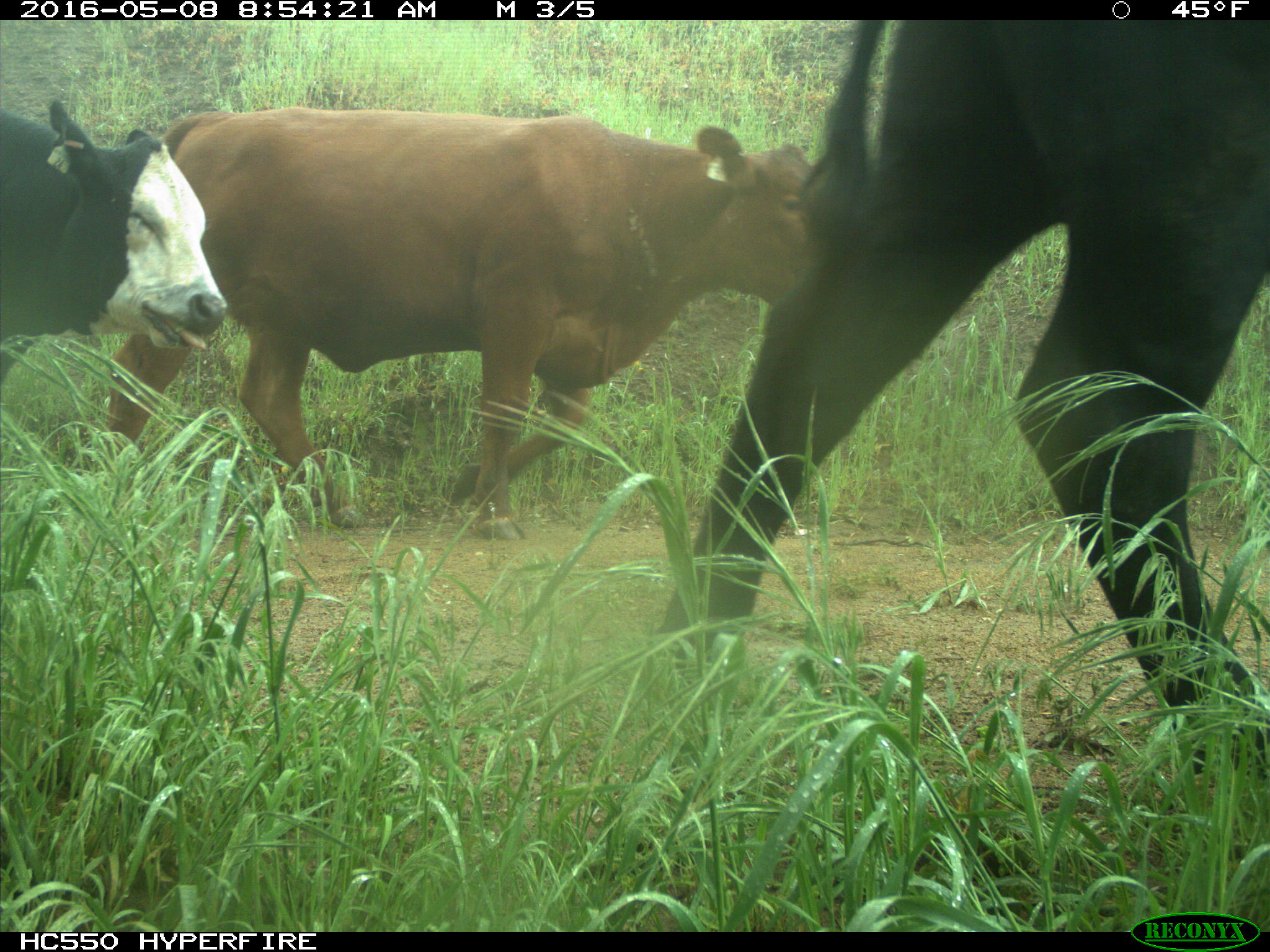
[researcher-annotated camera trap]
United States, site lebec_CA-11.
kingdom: Animalia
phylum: Chordata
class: Mammalia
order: Artiodactyla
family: Bovidae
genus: Bos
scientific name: Bos taurus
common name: domestic cow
Bos taurus (domestic cow).